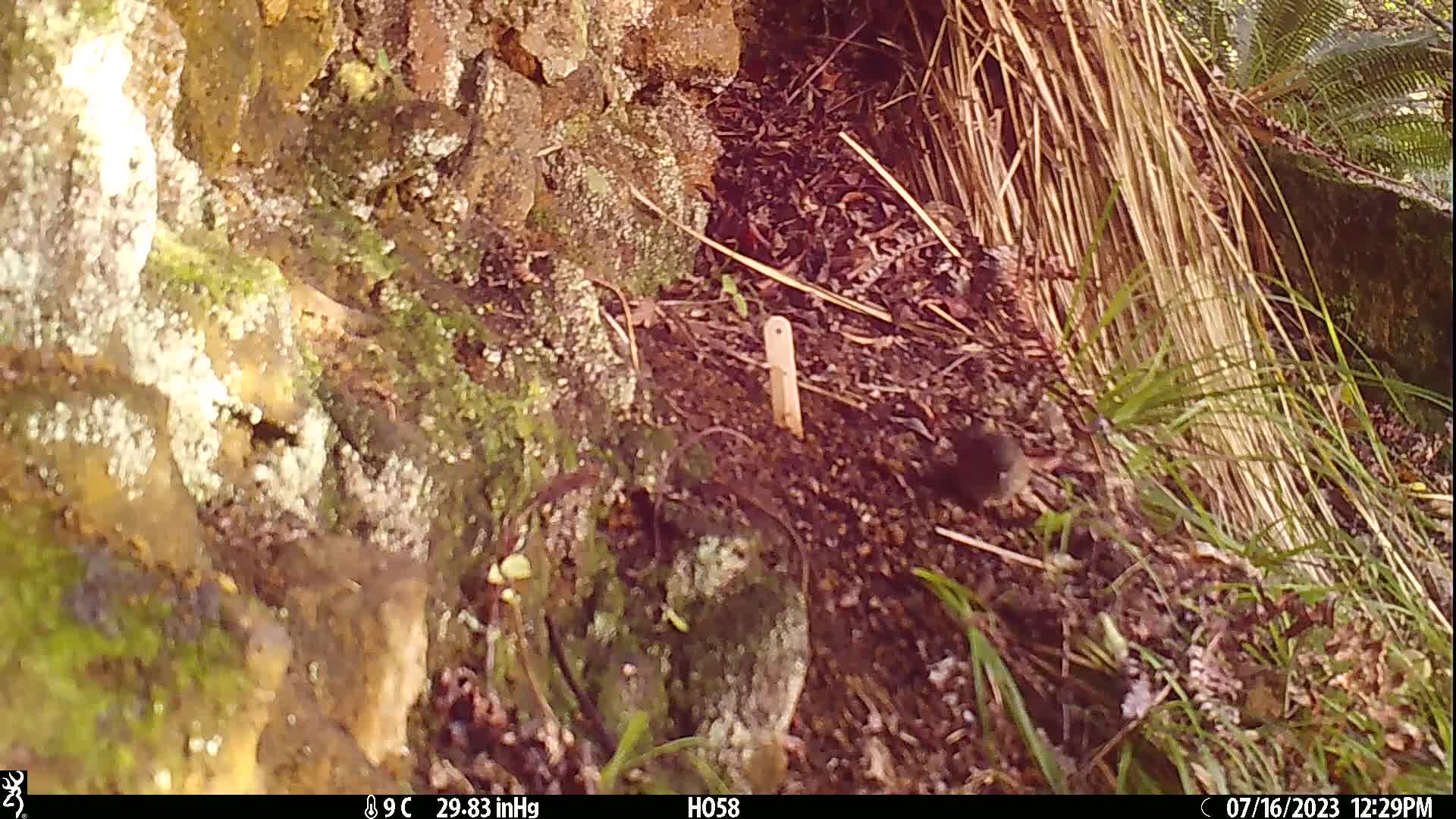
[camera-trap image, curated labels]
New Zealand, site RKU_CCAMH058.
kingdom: Animalia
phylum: Chordata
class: Aves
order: Passeriformes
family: Prunellidae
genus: Prunella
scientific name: Prunella modularis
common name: dunnock